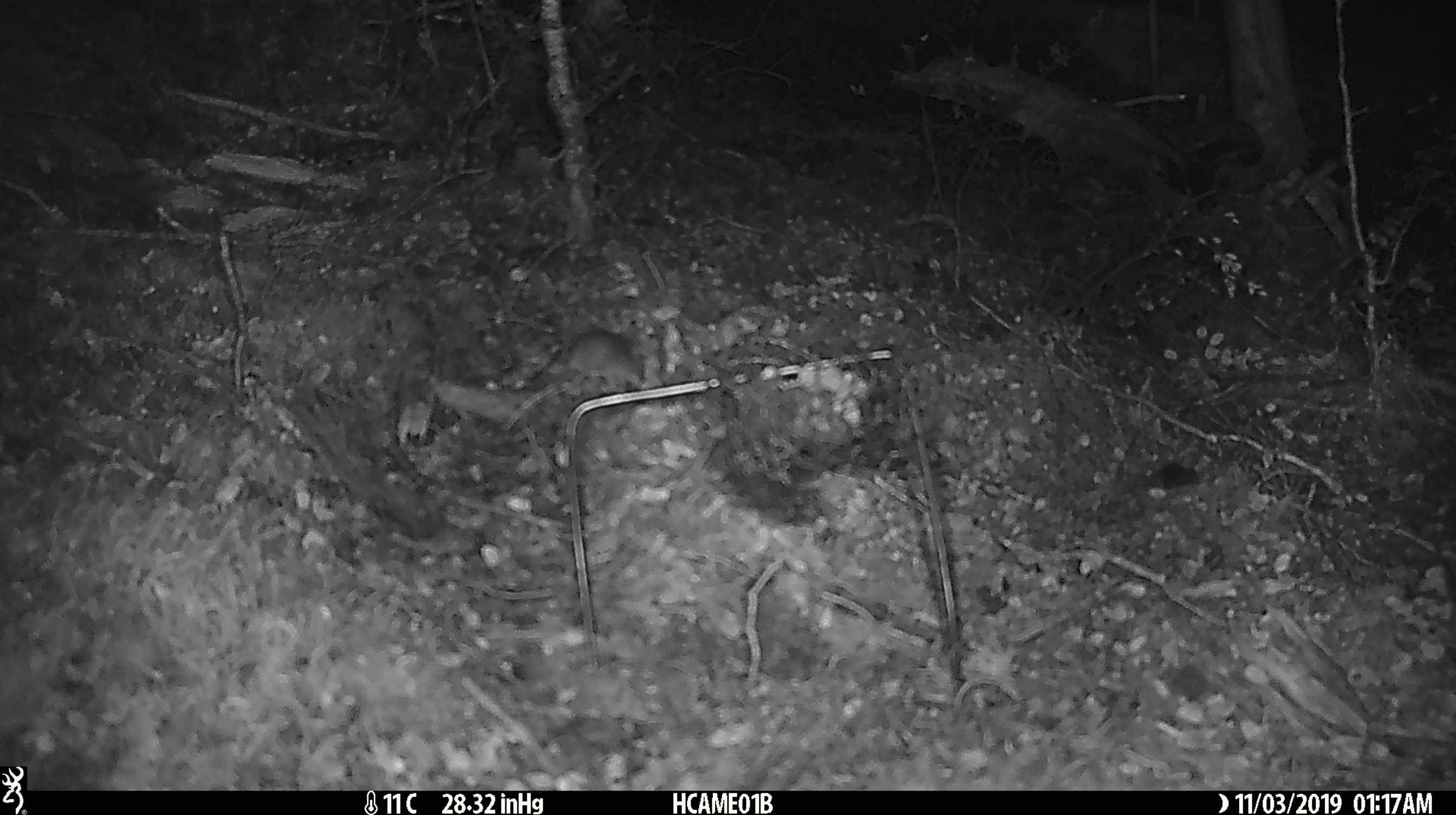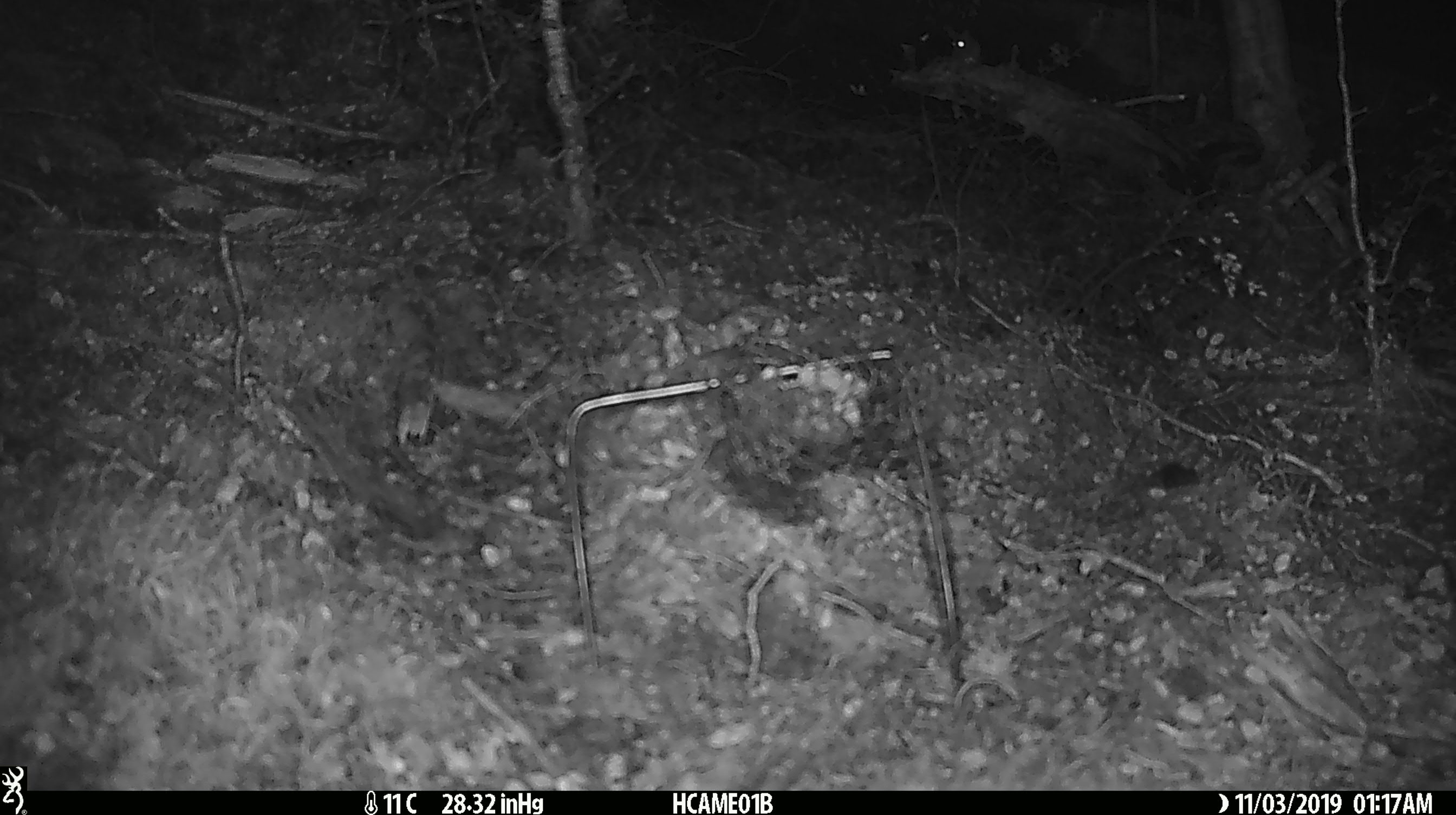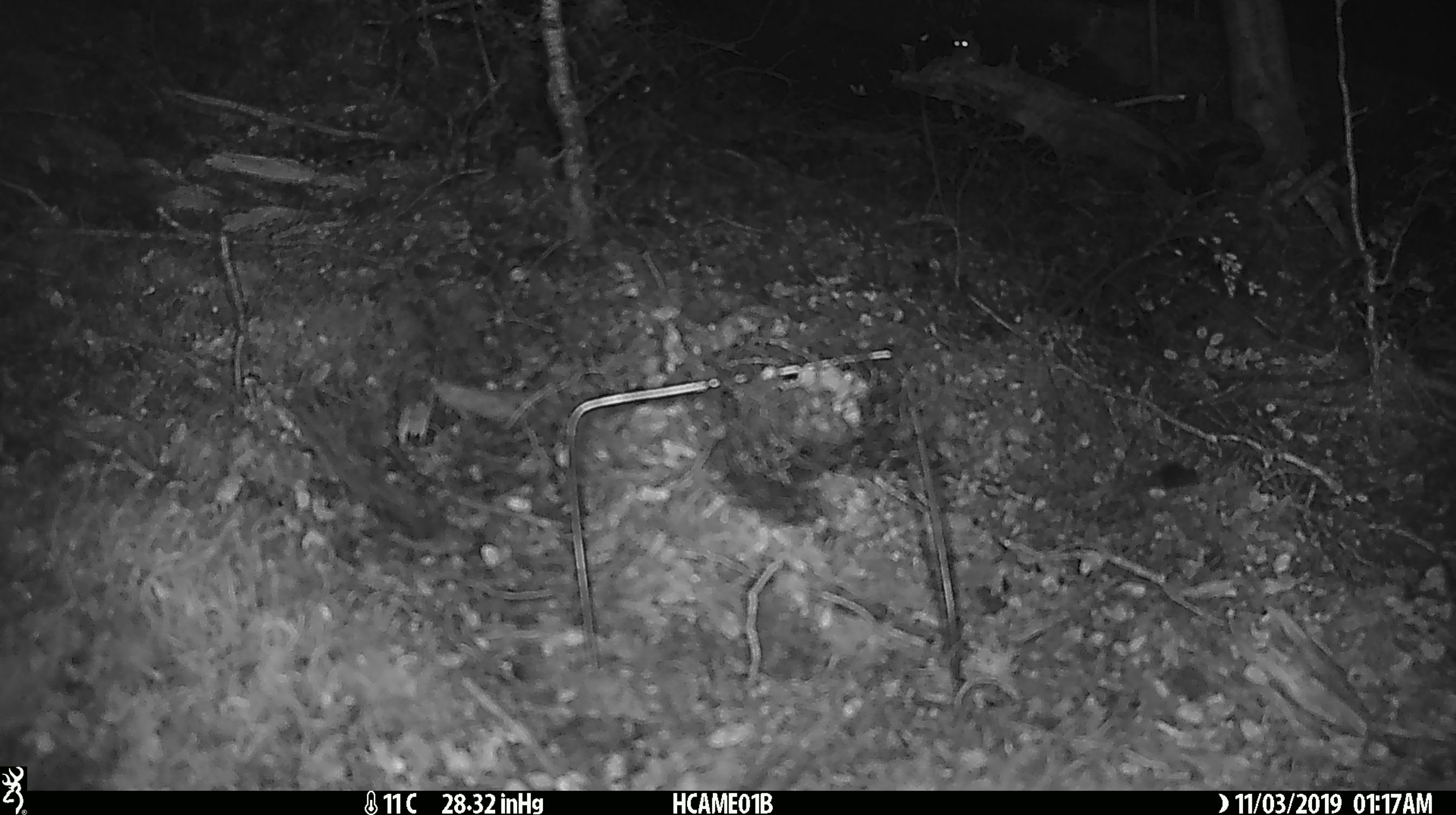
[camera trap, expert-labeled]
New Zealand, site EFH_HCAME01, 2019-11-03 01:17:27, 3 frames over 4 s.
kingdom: Animalia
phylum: Chordata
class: Mammalia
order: Rodentia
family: Muridae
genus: Mus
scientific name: Mus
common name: mouse